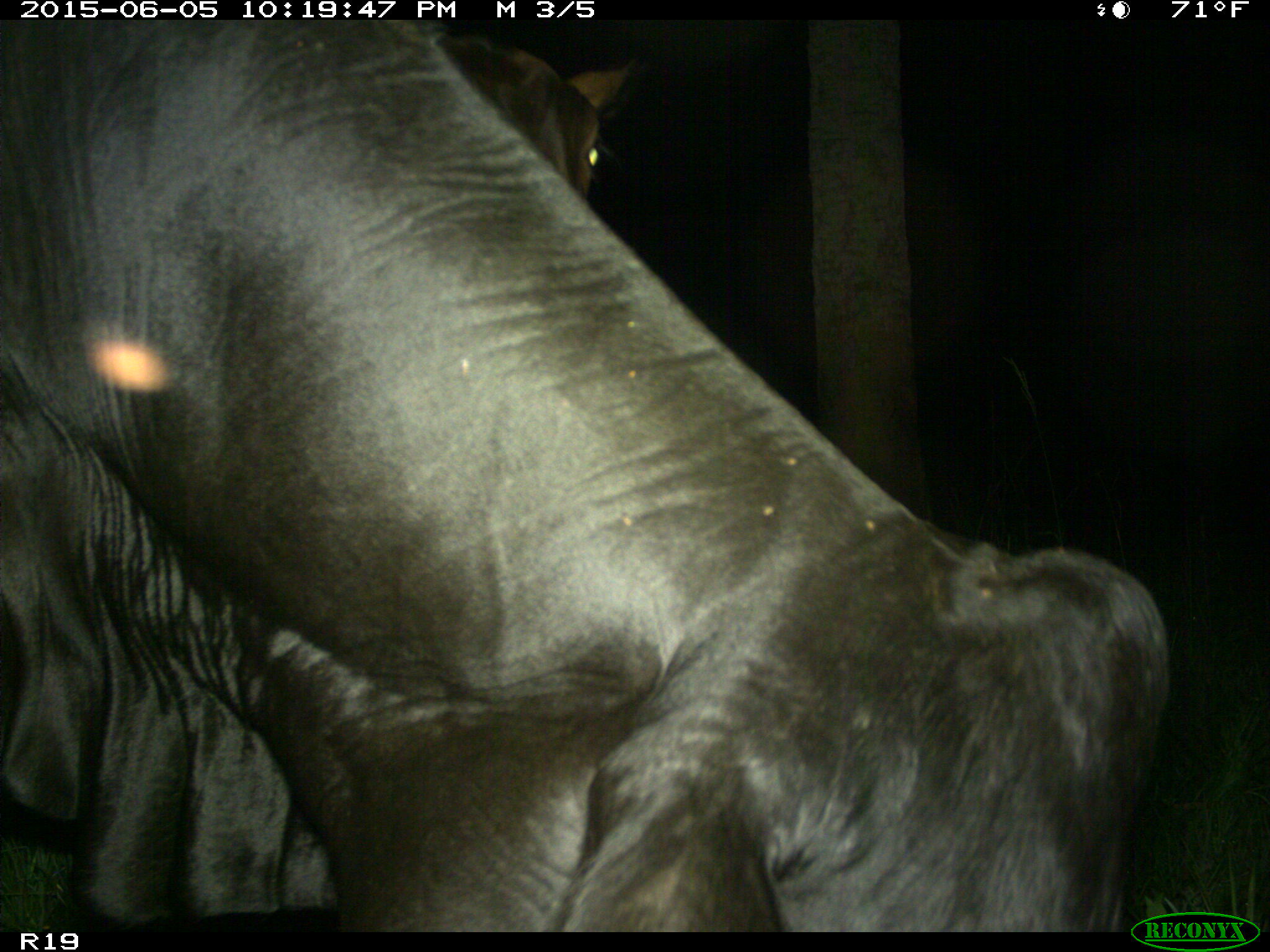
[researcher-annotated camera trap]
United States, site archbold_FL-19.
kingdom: Animalia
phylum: Chordata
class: Mammalia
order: Artiodactyla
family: Bovidae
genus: Bos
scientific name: Bos taurus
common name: domestic cow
Bos taurus (domestic cow).